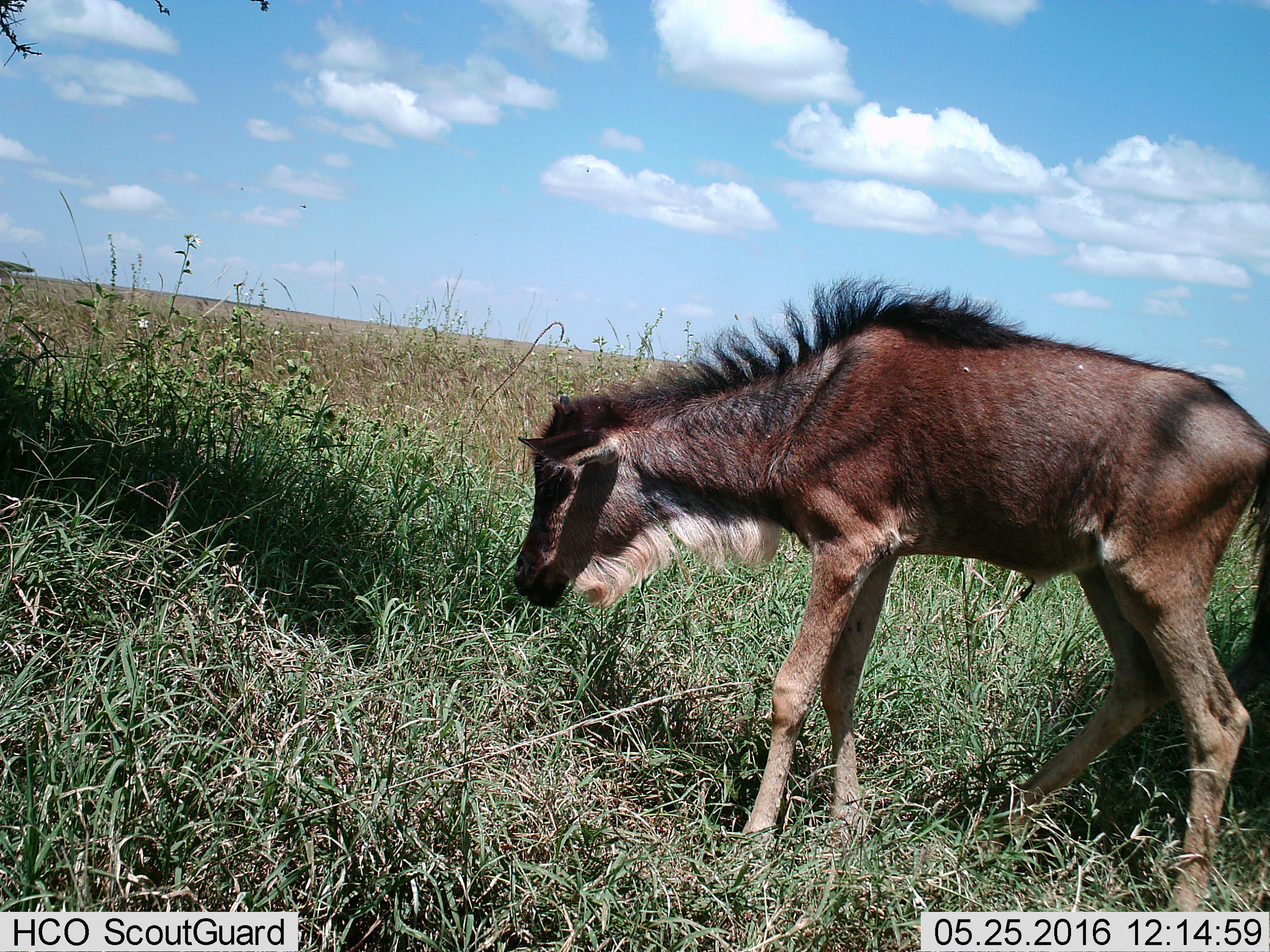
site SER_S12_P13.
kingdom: Animalia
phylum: Chordata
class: Mammalia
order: Artiodactyla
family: Bovidae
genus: Connochaetes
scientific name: Connochaetes taurinus taurinus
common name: blue wildebeest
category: wildebeestblue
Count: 1.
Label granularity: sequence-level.